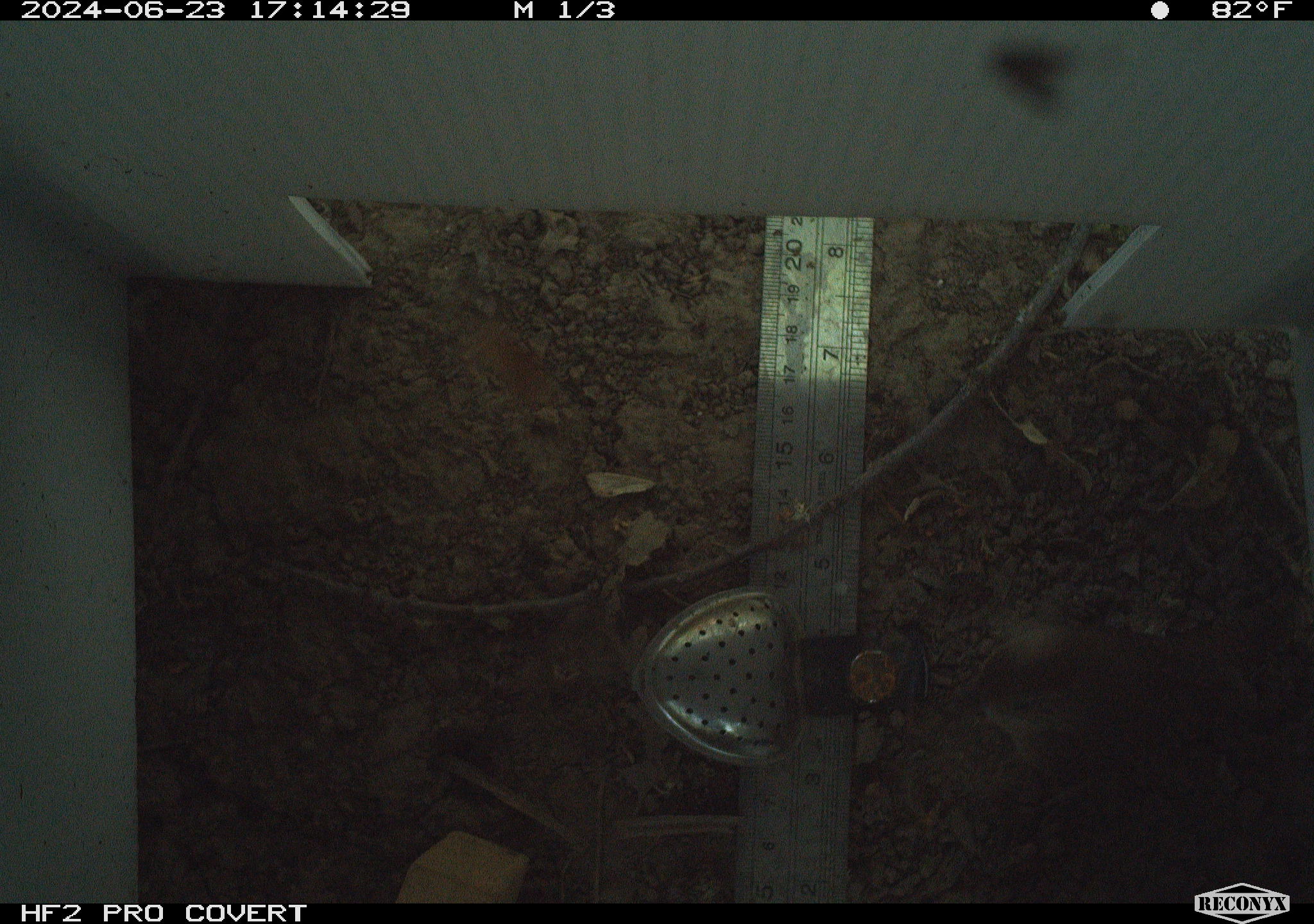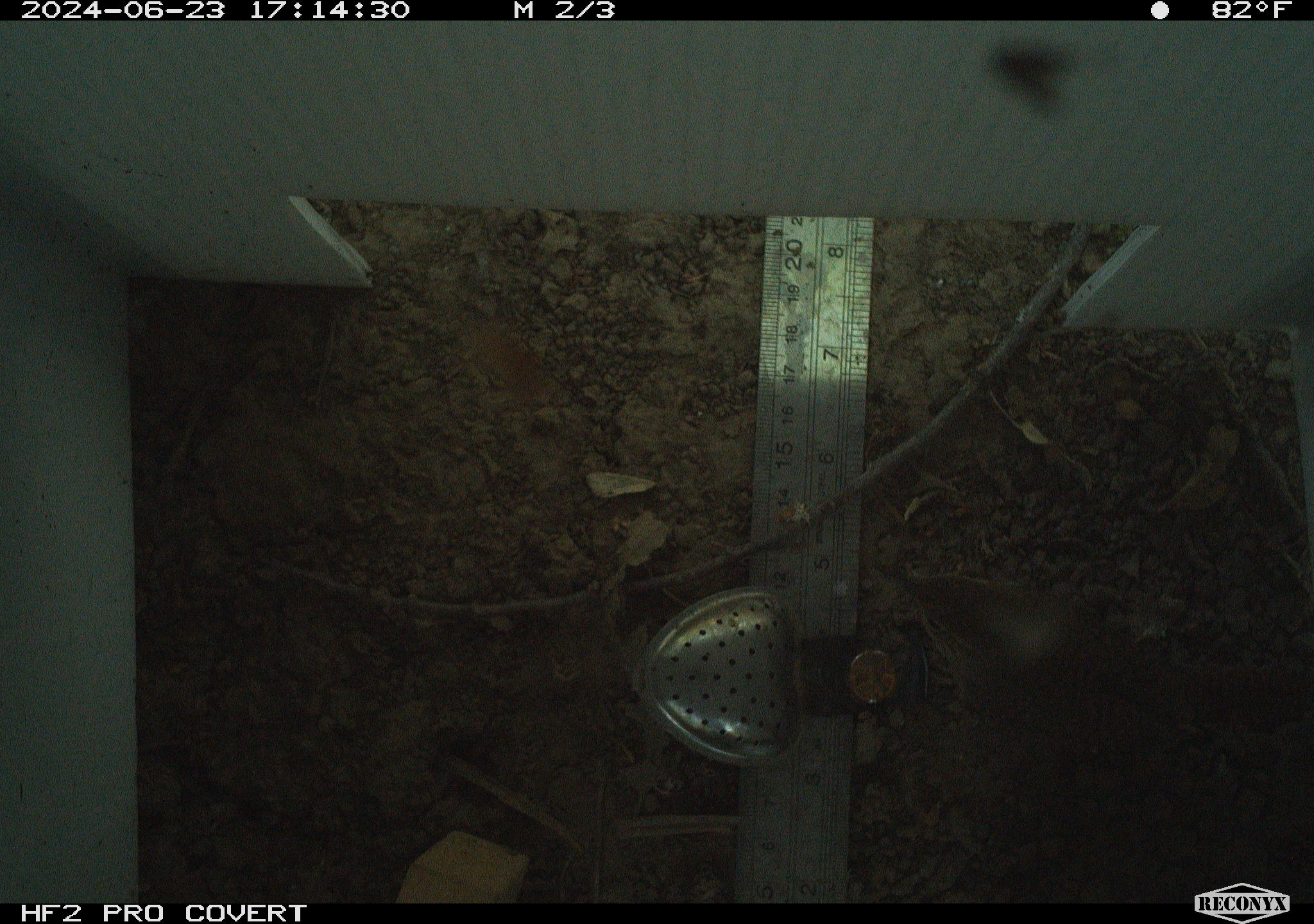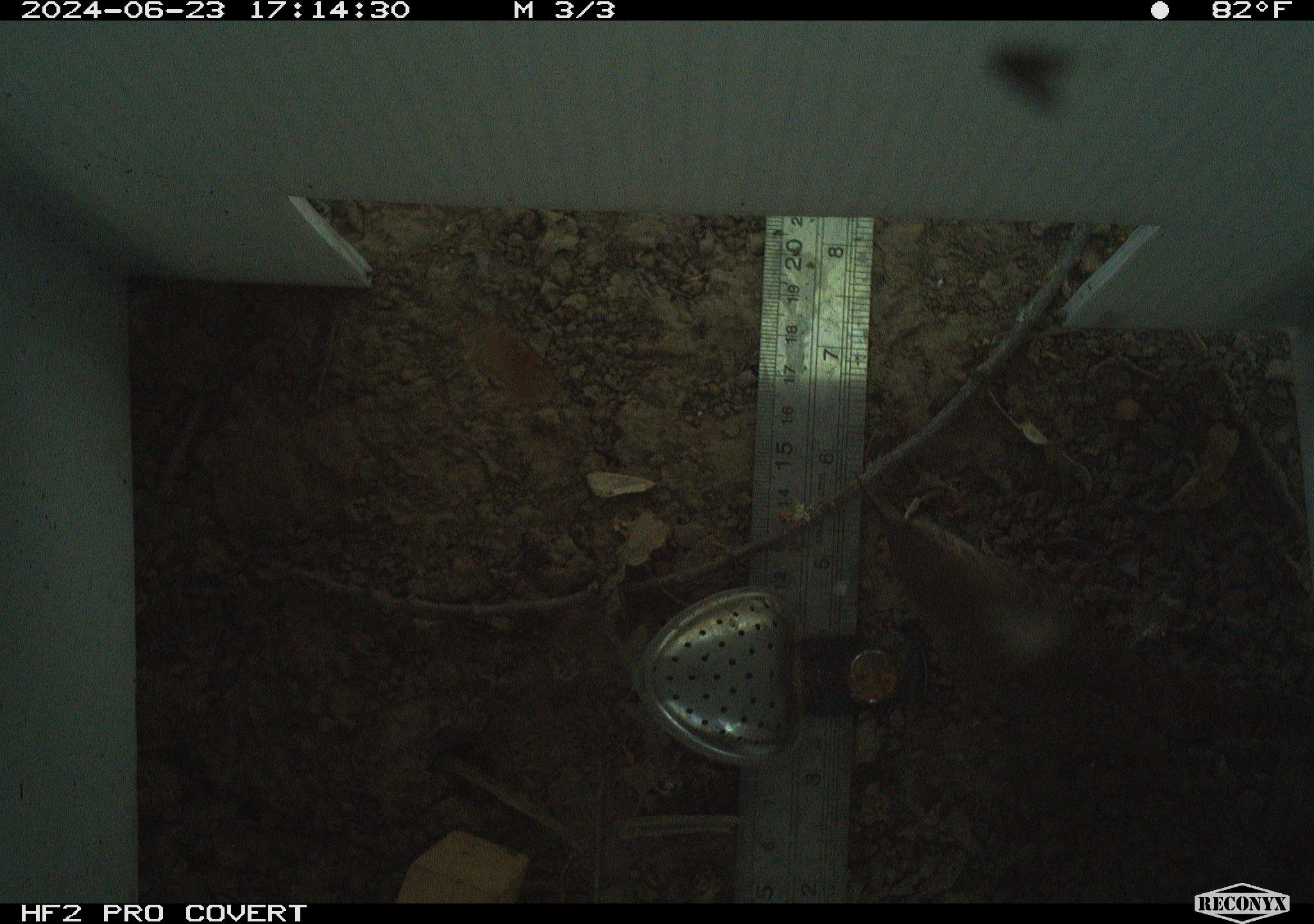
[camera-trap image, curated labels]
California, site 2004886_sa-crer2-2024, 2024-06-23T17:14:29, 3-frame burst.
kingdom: Animalia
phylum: Chordata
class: Aves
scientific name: Aves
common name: bird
Bird (Aves).